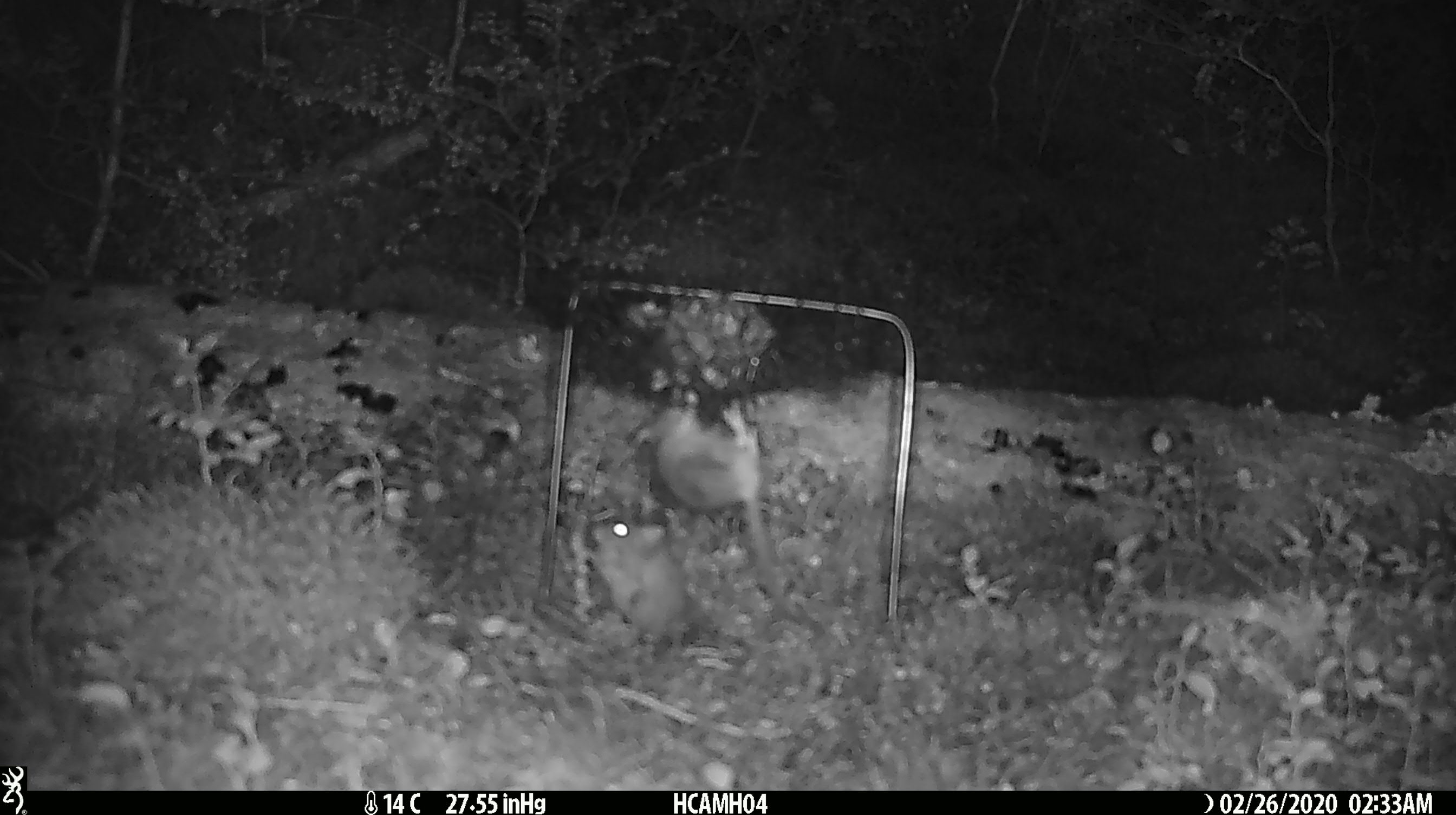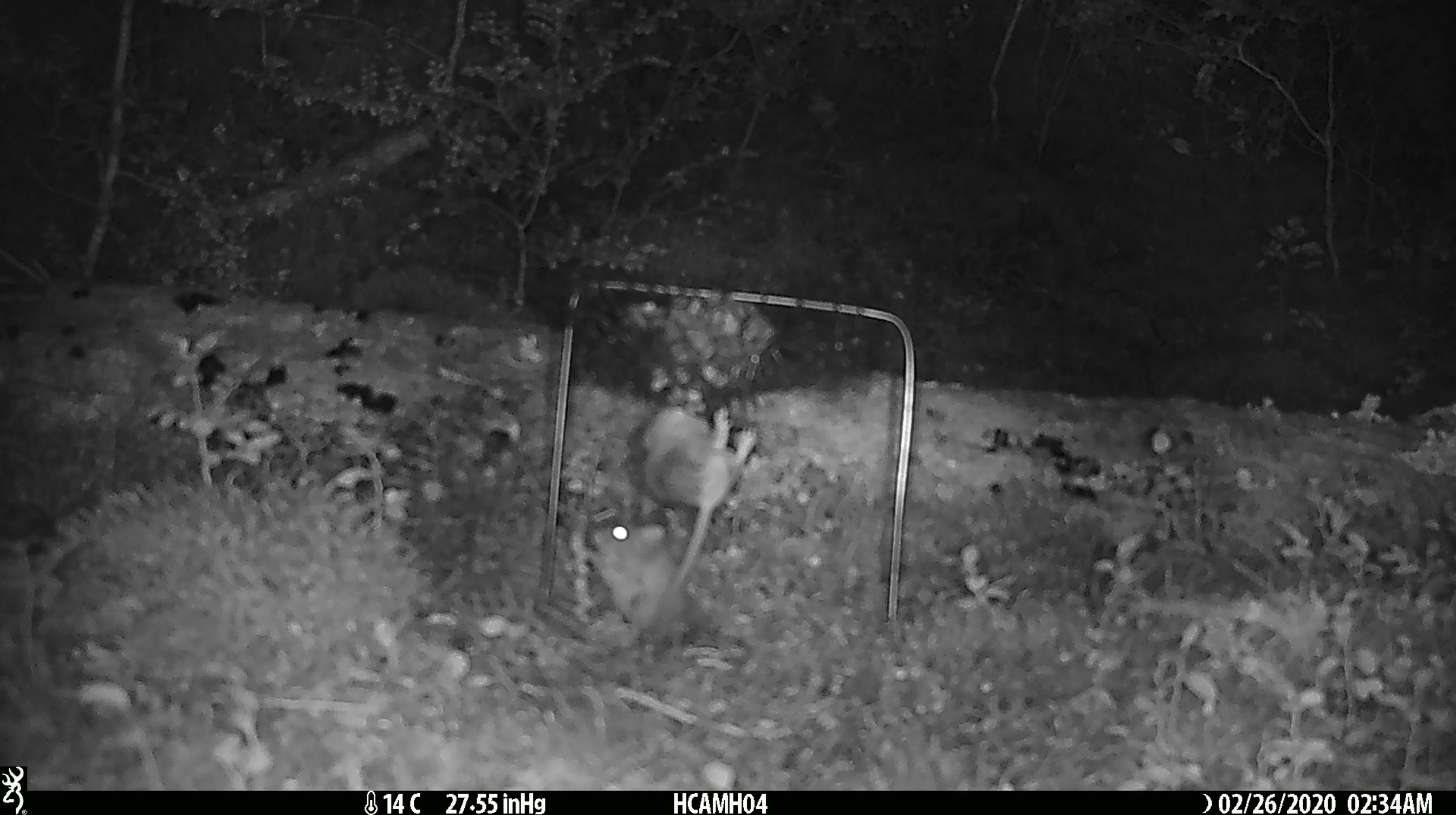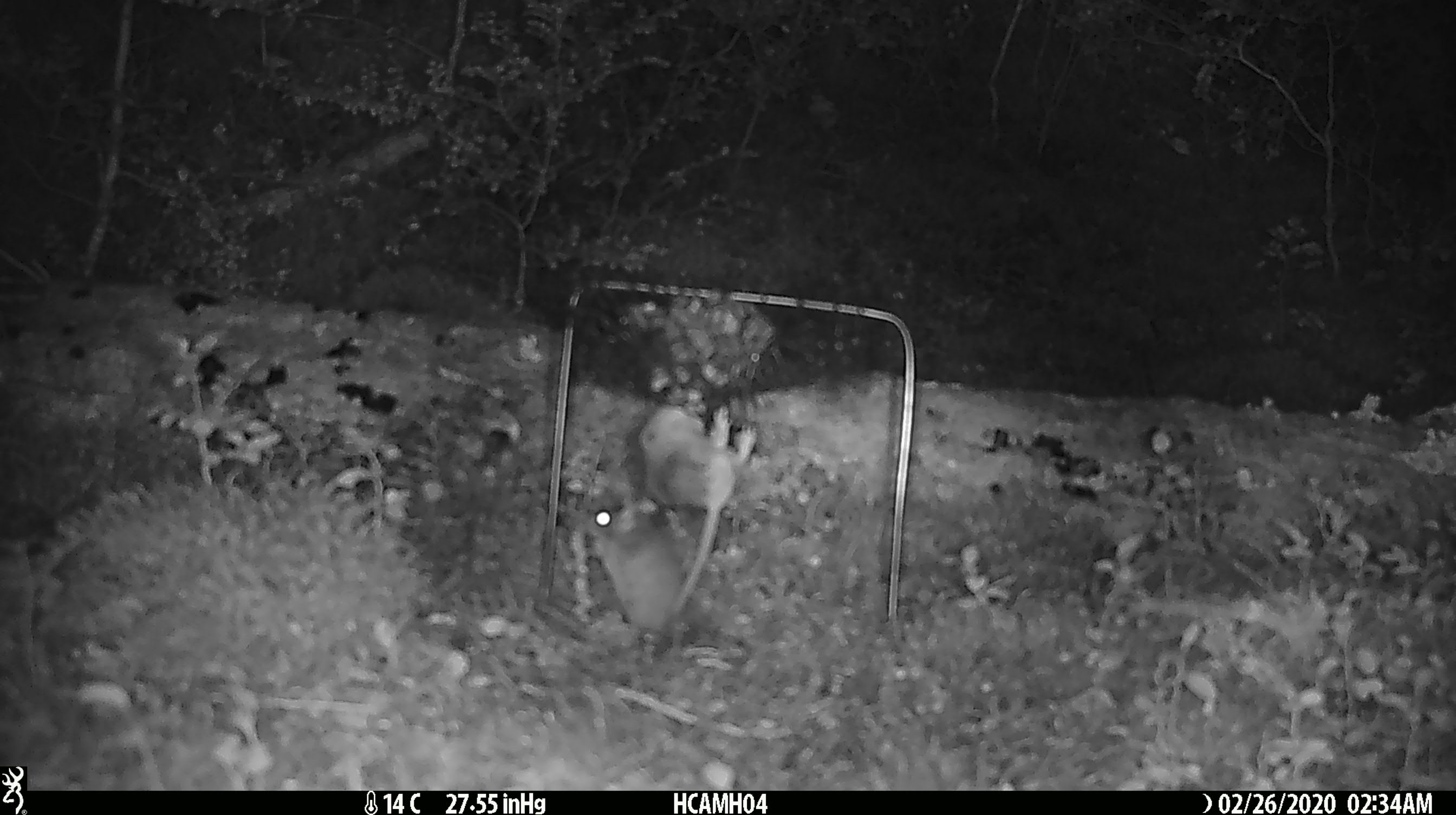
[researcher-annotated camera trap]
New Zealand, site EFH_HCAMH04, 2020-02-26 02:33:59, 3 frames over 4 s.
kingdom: Animalia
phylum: Chordata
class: Mammalia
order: Rodentia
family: Muridae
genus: Mus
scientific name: Mus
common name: mouse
Mouse (Mus).